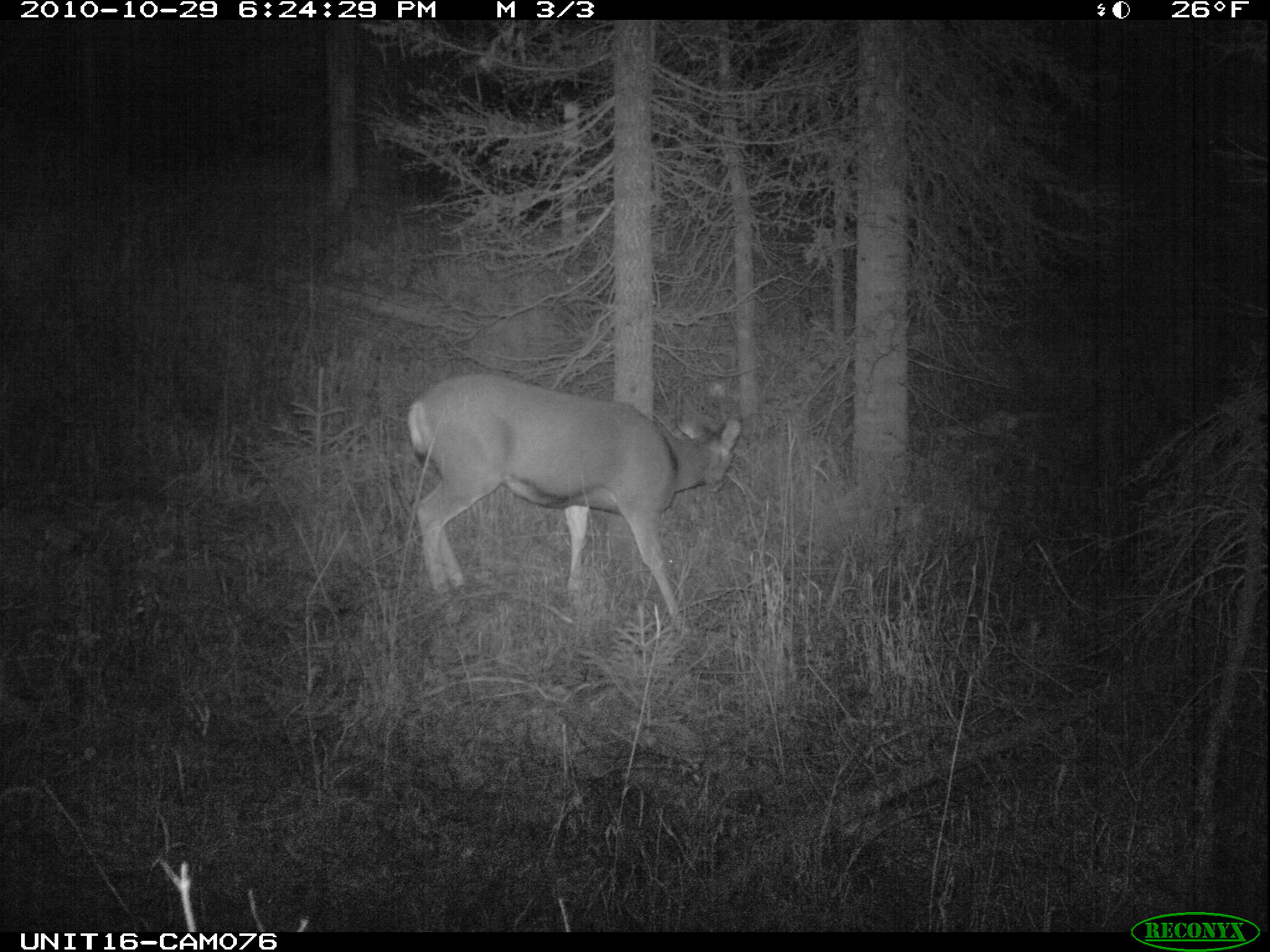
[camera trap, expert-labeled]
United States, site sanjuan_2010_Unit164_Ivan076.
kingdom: Animalia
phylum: Chordata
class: Mammalia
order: Artiodactyla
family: Cervidae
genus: Odocoileus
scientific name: Odocoileus hemionus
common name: mule deer